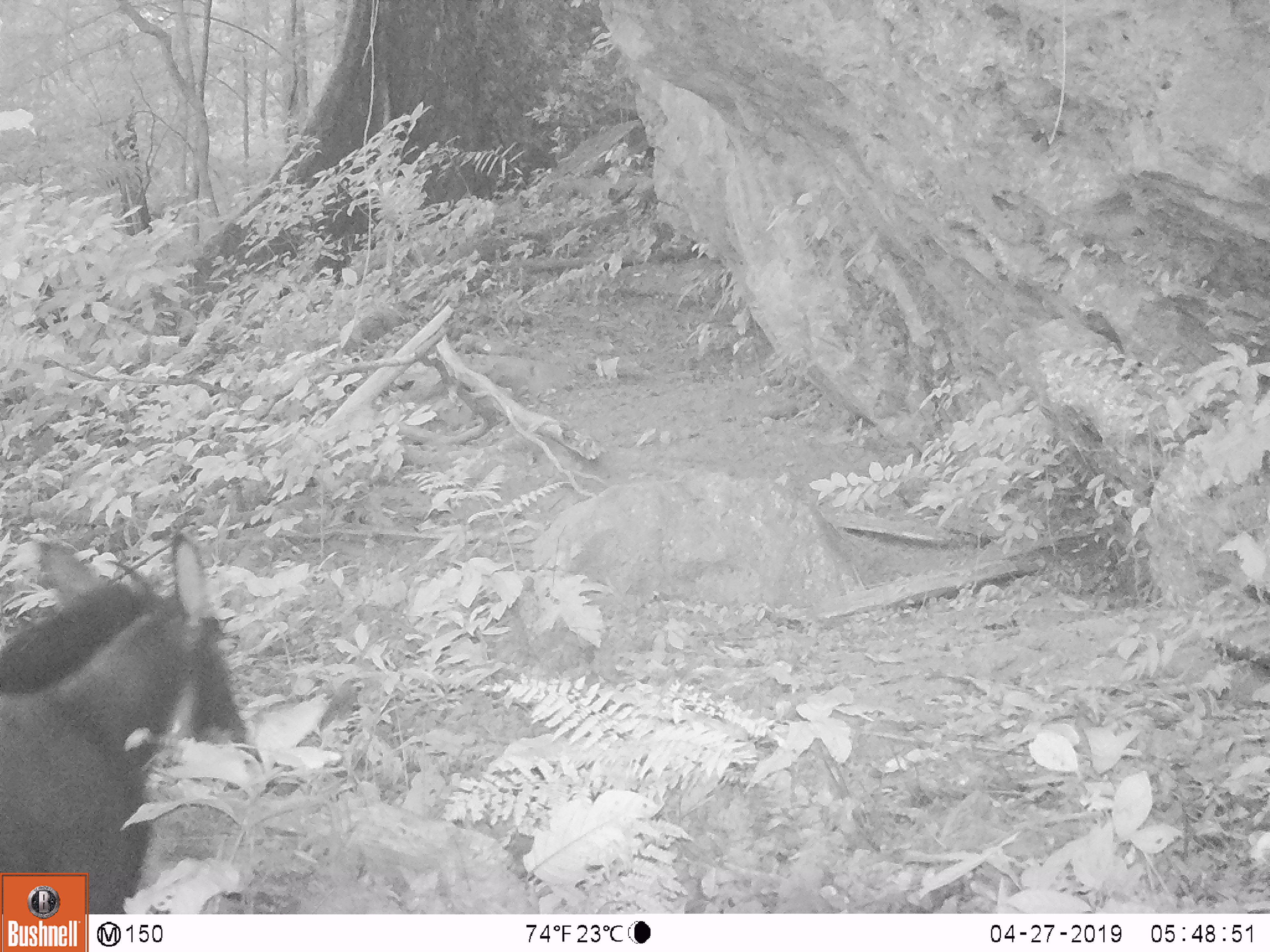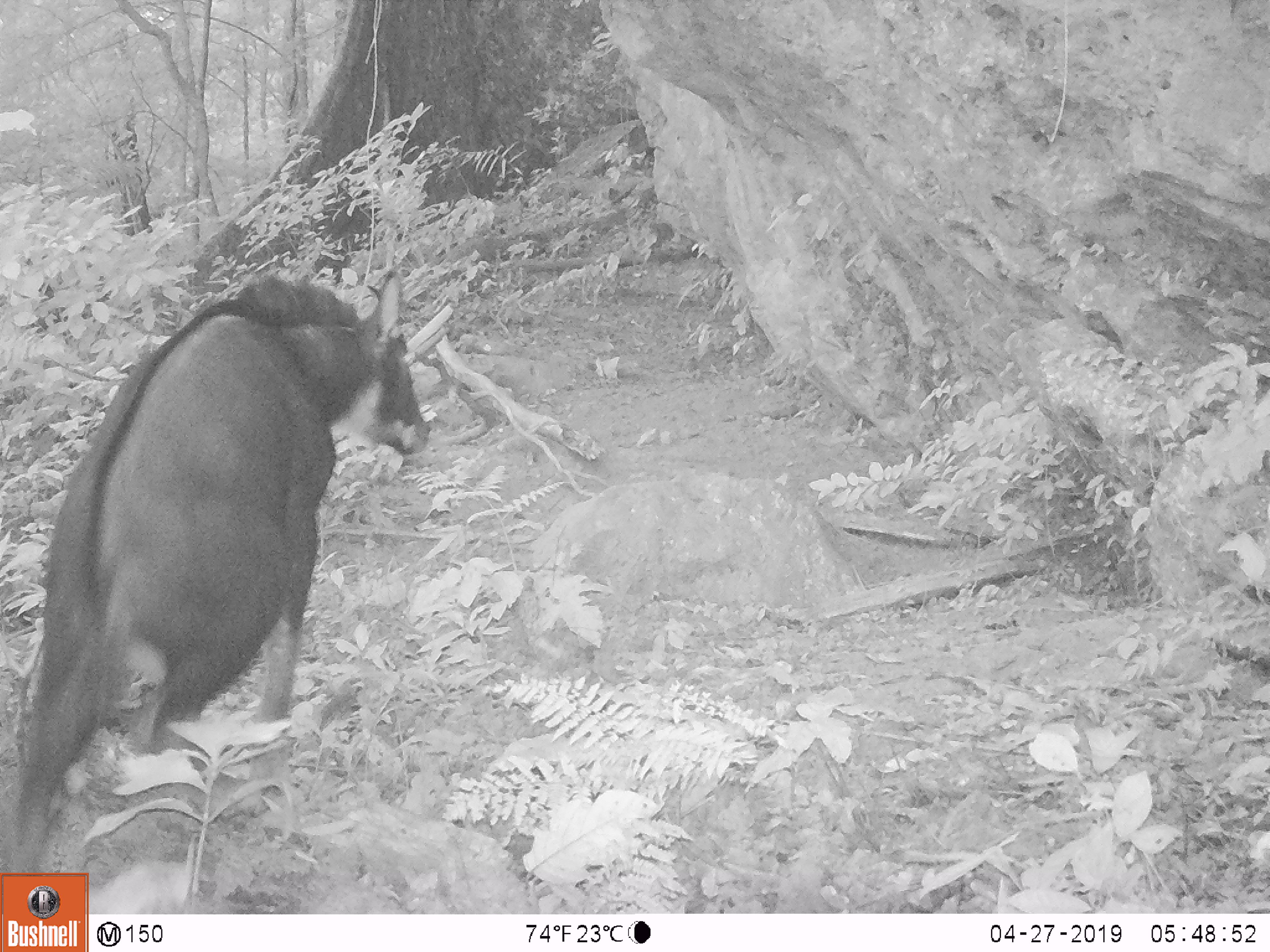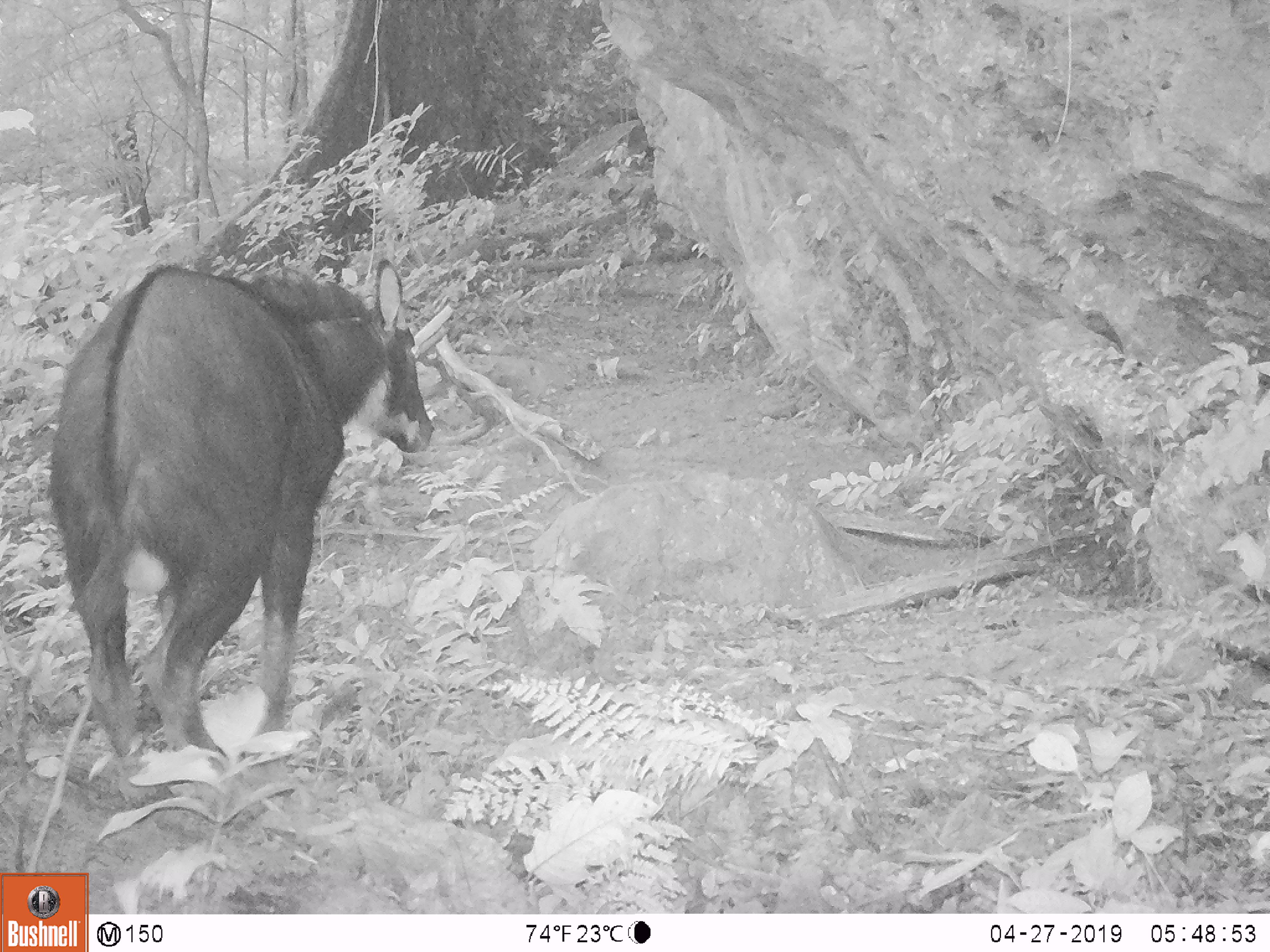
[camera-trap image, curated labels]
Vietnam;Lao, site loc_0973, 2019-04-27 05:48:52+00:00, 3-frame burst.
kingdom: Animalia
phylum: Chordata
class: Mammalia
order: Artiodactyla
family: Bovidae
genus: Capricornis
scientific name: Capricornis sumatraensis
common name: chinese serow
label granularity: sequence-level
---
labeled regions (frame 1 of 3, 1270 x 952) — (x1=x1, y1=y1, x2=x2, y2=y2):
chinese serow: (x1=0, y1=533, x2=251, y2=911)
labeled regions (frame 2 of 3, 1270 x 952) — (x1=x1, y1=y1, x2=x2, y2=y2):
chinese serow: (x1=0, y1=268, x2=433, y2=871)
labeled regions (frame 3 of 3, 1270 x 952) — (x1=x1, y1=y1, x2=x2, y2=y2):
chinese serow: (x1=44, y1=255, x2=433, y2=768)